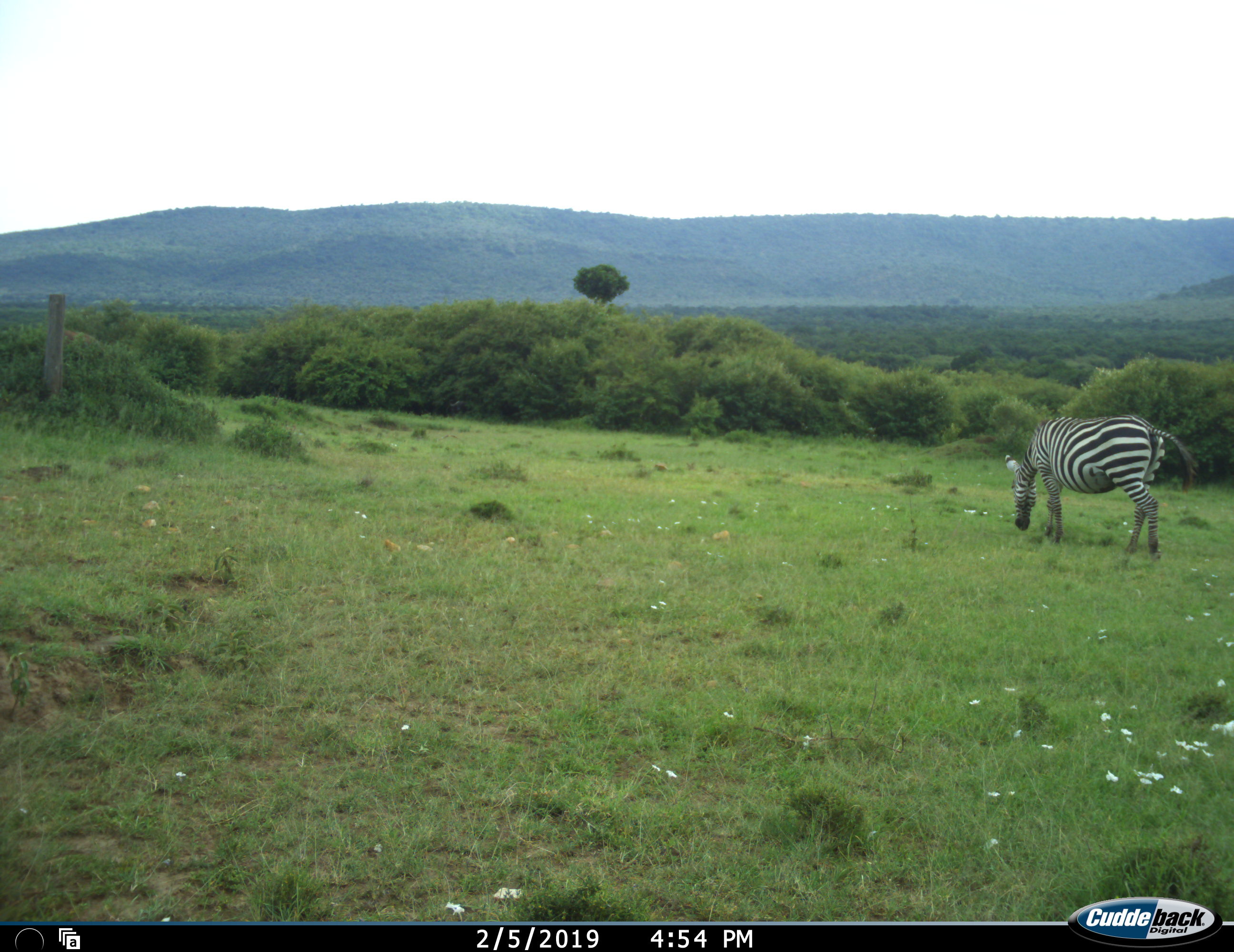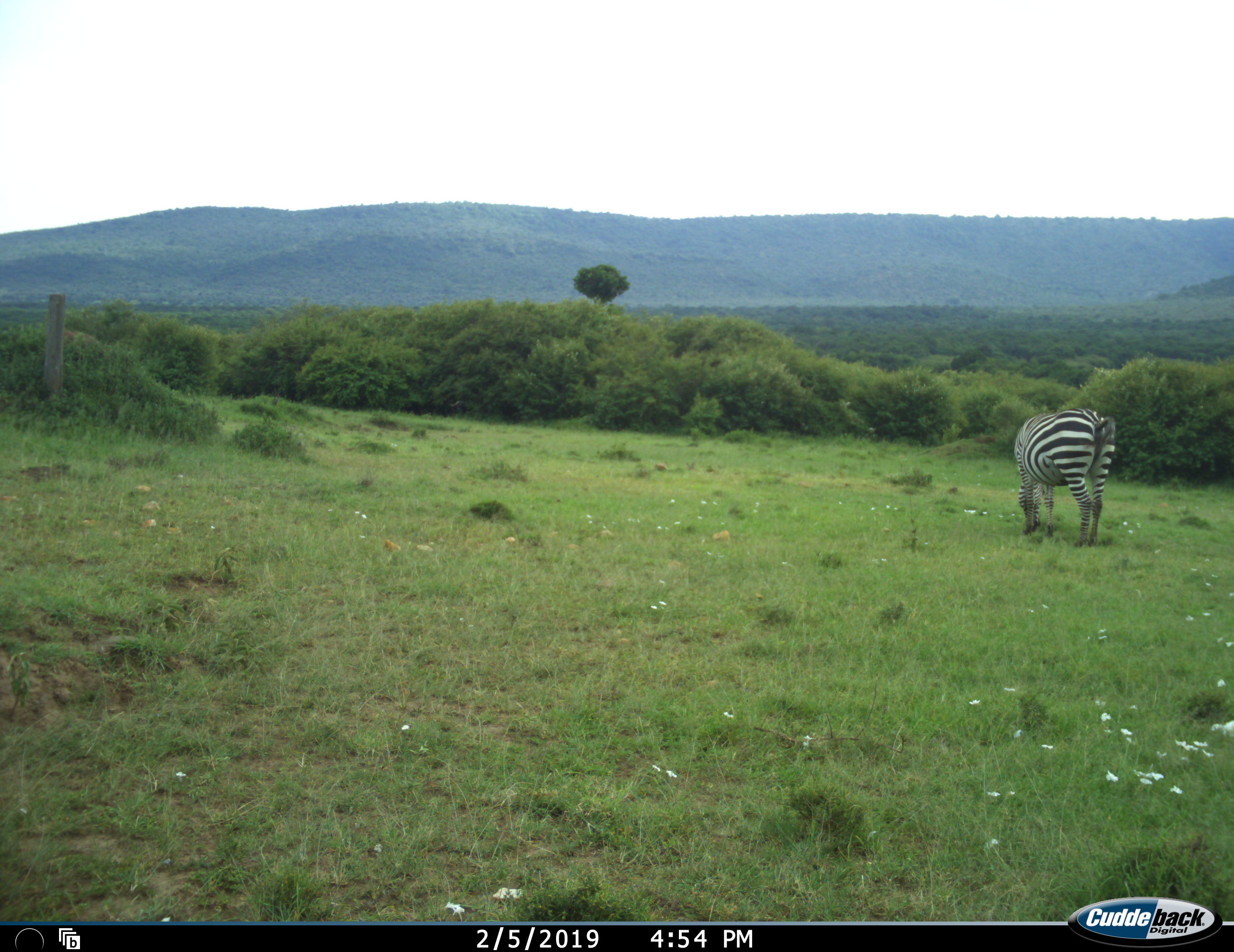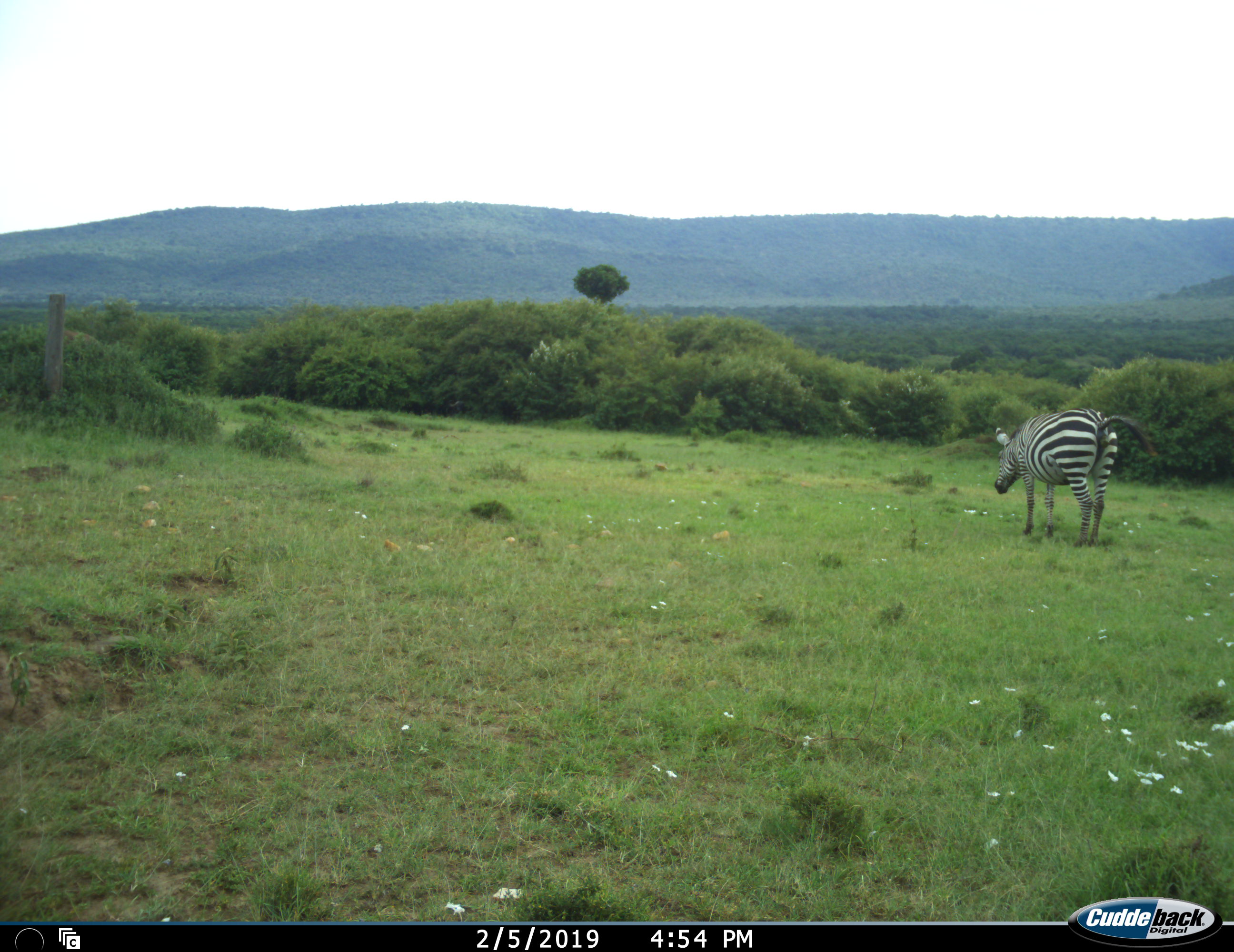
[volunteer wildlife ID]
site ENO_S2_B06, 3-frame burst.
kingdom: Animalia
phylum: Chordata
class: Mammalia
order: Perissodactyla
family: Equidae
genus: Equus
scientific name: Equus quagga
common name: plains zebra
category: zebraplains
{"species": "zebraplains (plains zebra) (Equus quagga)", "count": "1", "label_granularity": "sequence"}